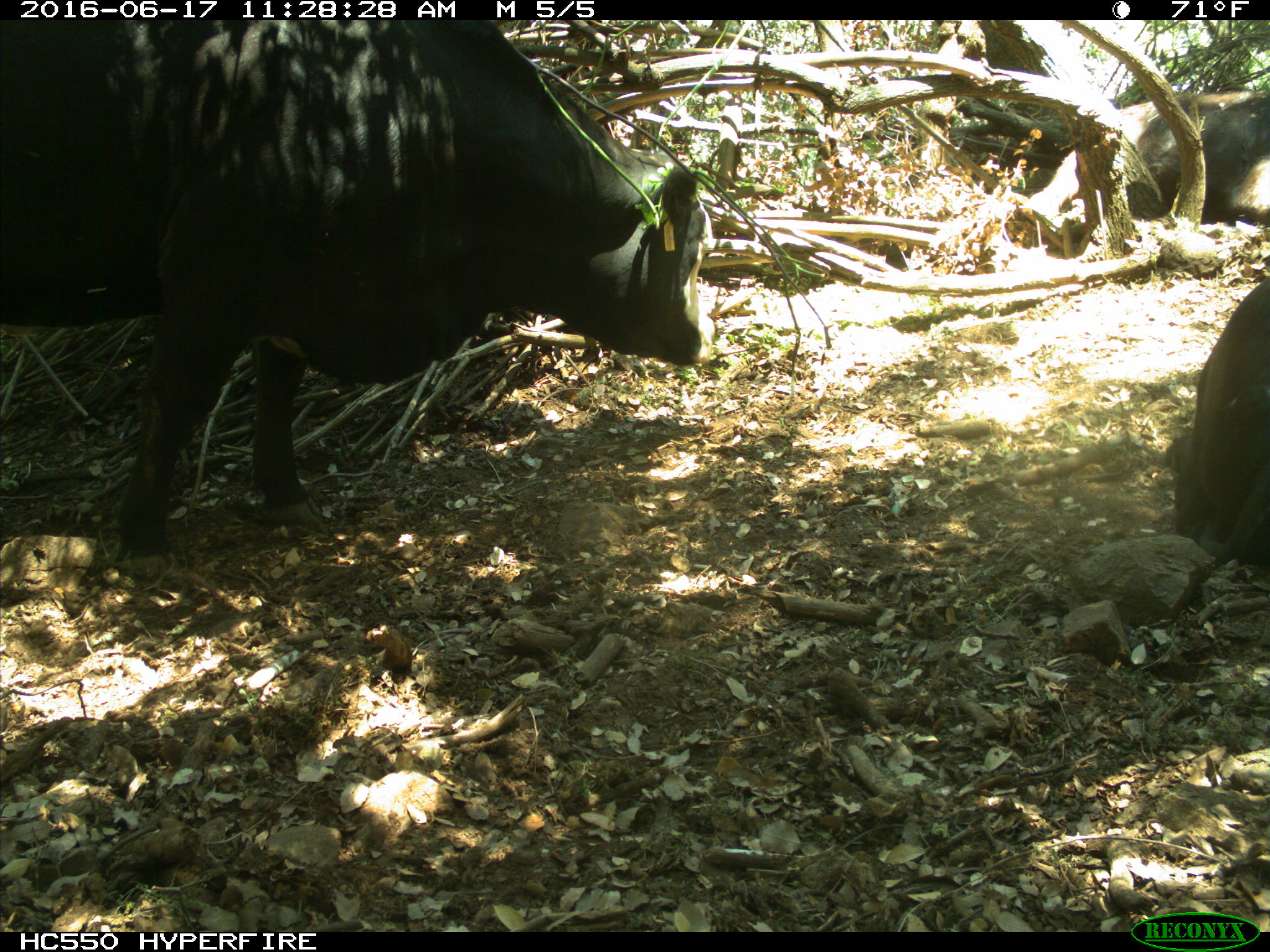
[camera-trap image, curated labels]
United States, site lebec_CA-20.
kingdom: Animalia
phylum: Chordata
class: Mammalia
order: Artiodactyla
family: Bovidae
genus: Bos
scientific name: Bos taurus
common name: domestic cow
Bos taurus (domestic cow).